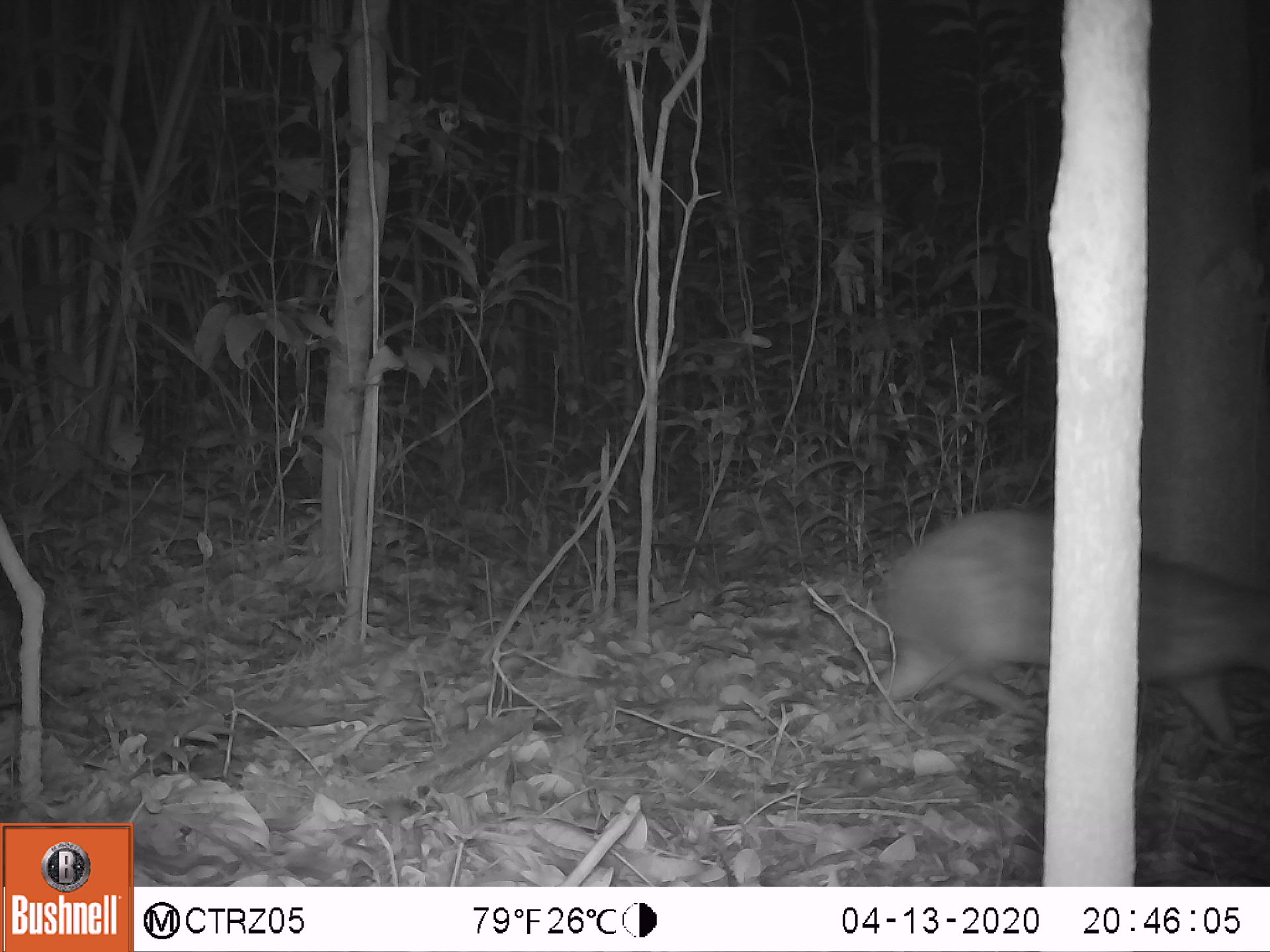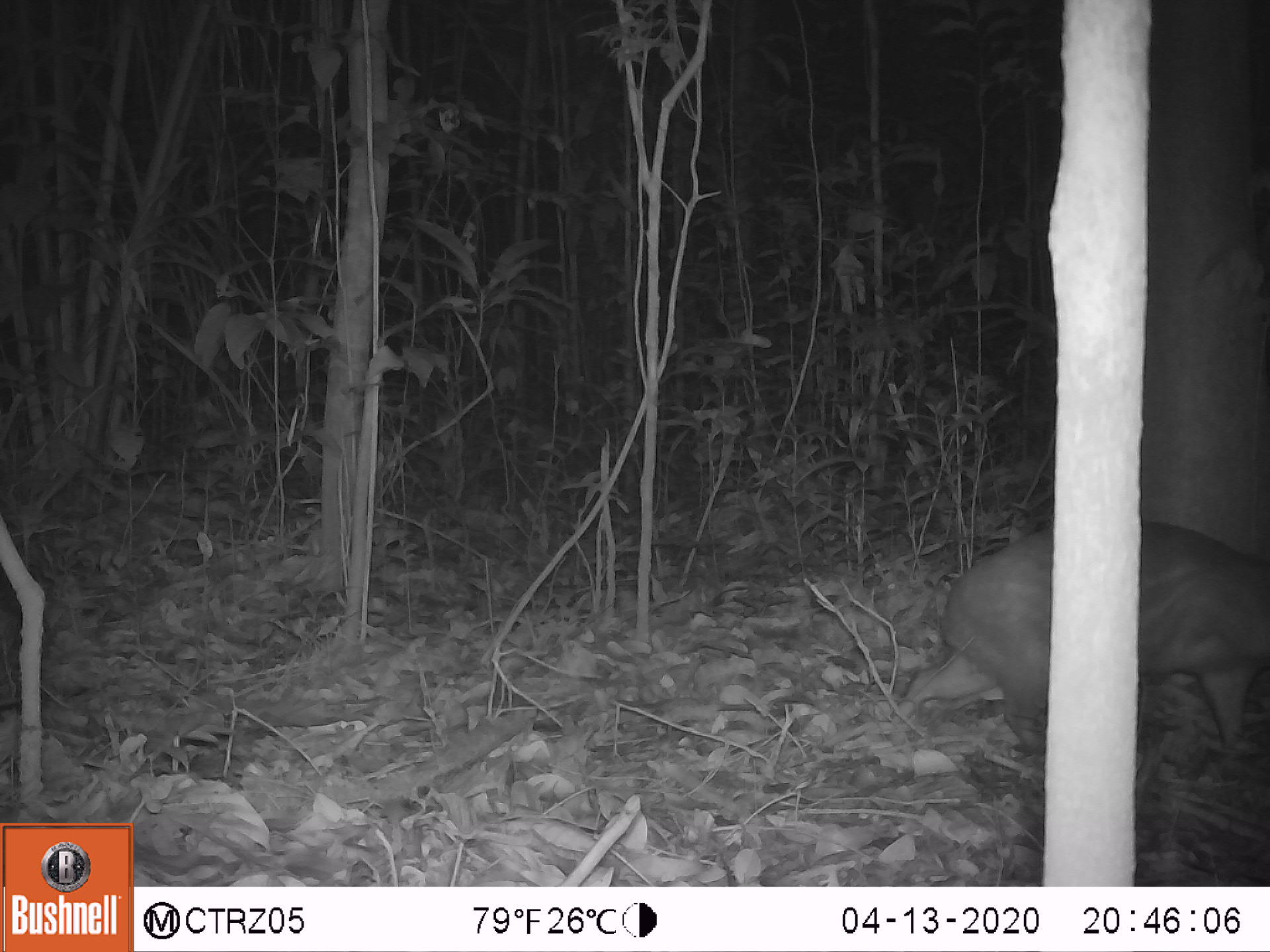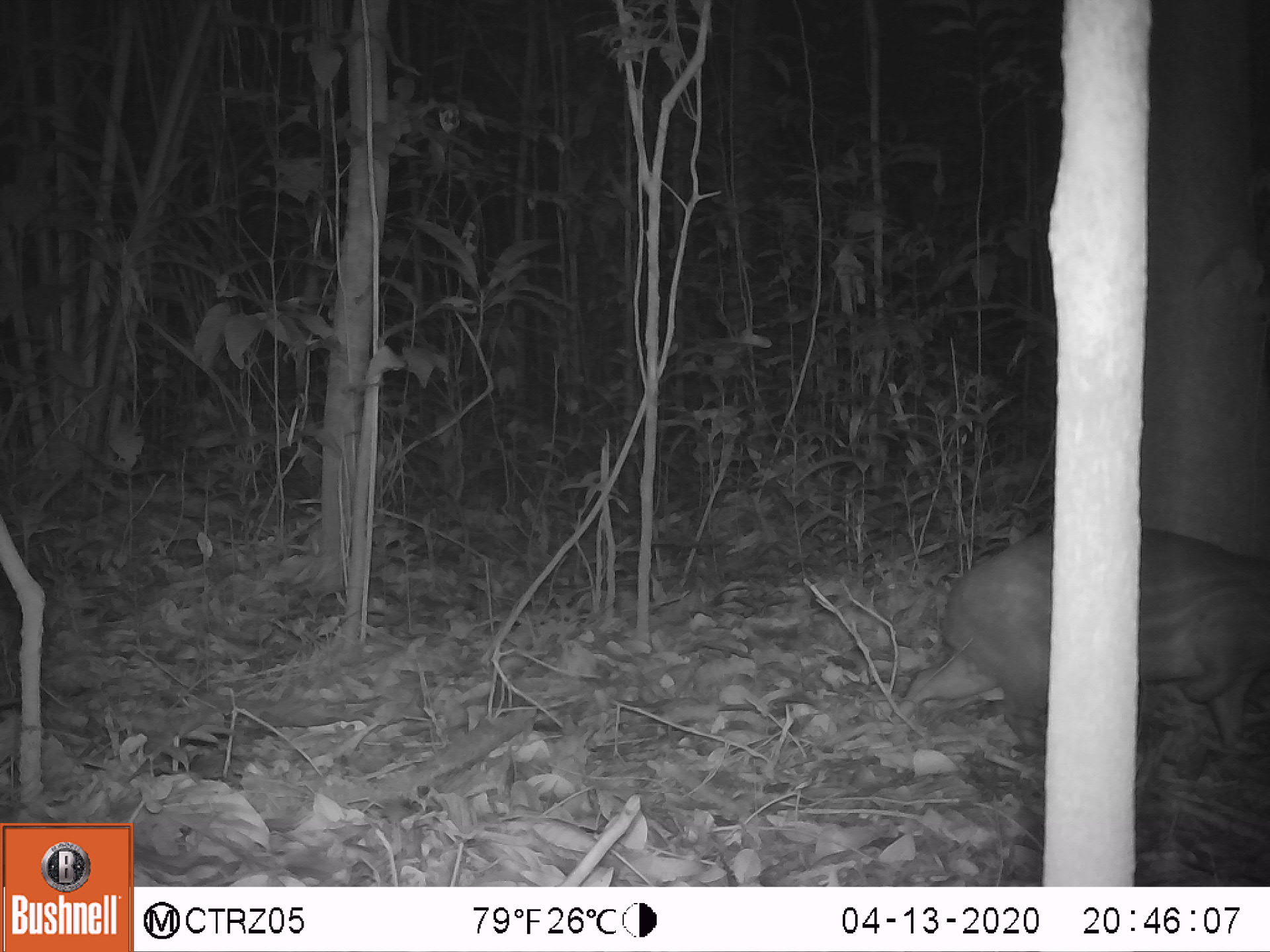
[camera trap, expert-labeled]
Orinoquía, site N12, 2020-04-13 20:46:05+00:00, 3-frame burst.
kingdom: Animalia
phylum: Chordata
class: Mammalia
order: Rodentia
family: Cuniculidae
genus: Cuniculus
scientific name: Cuniculus paca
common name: spotted paca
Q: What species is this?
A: Spotted paca (Cuniculus paca).